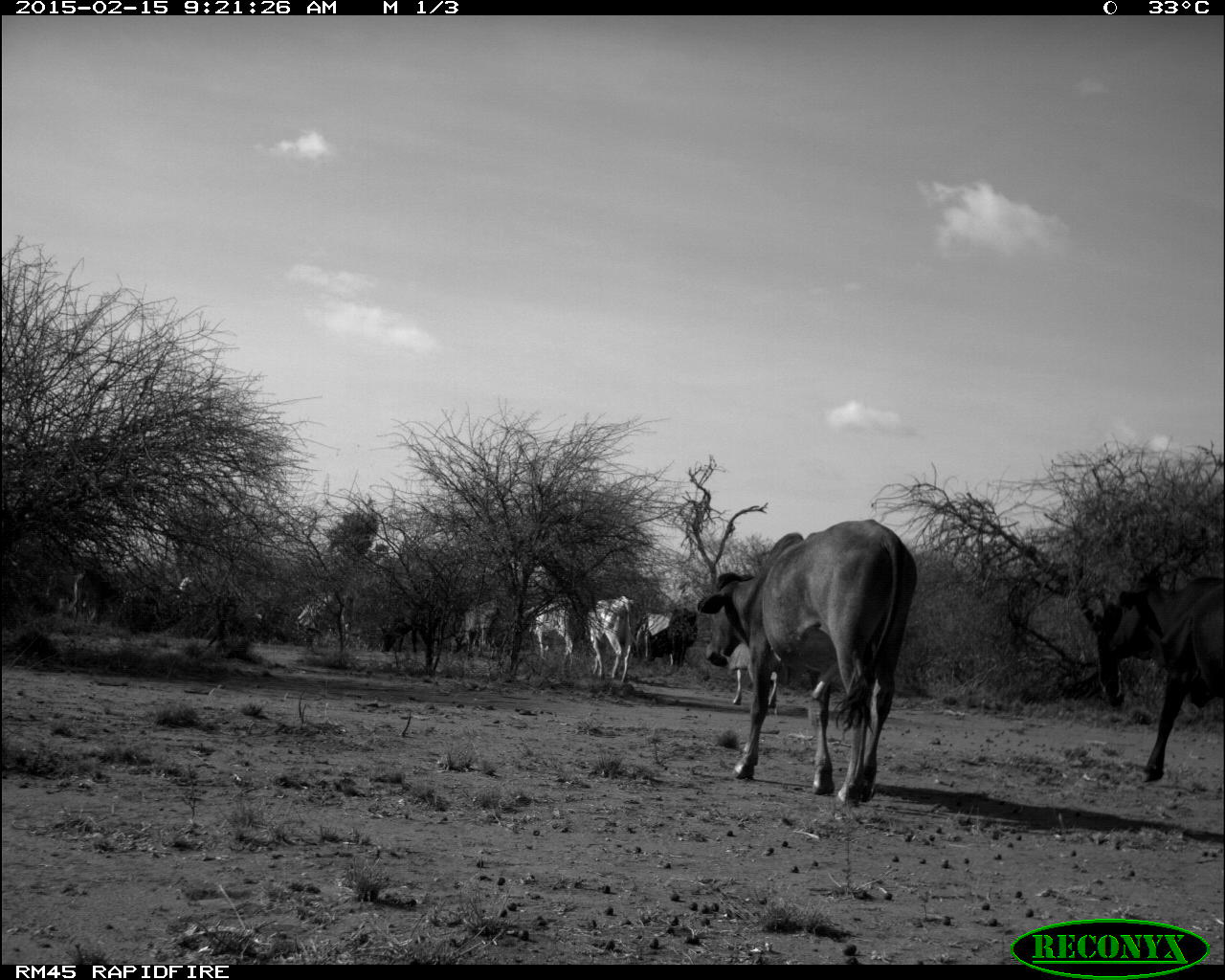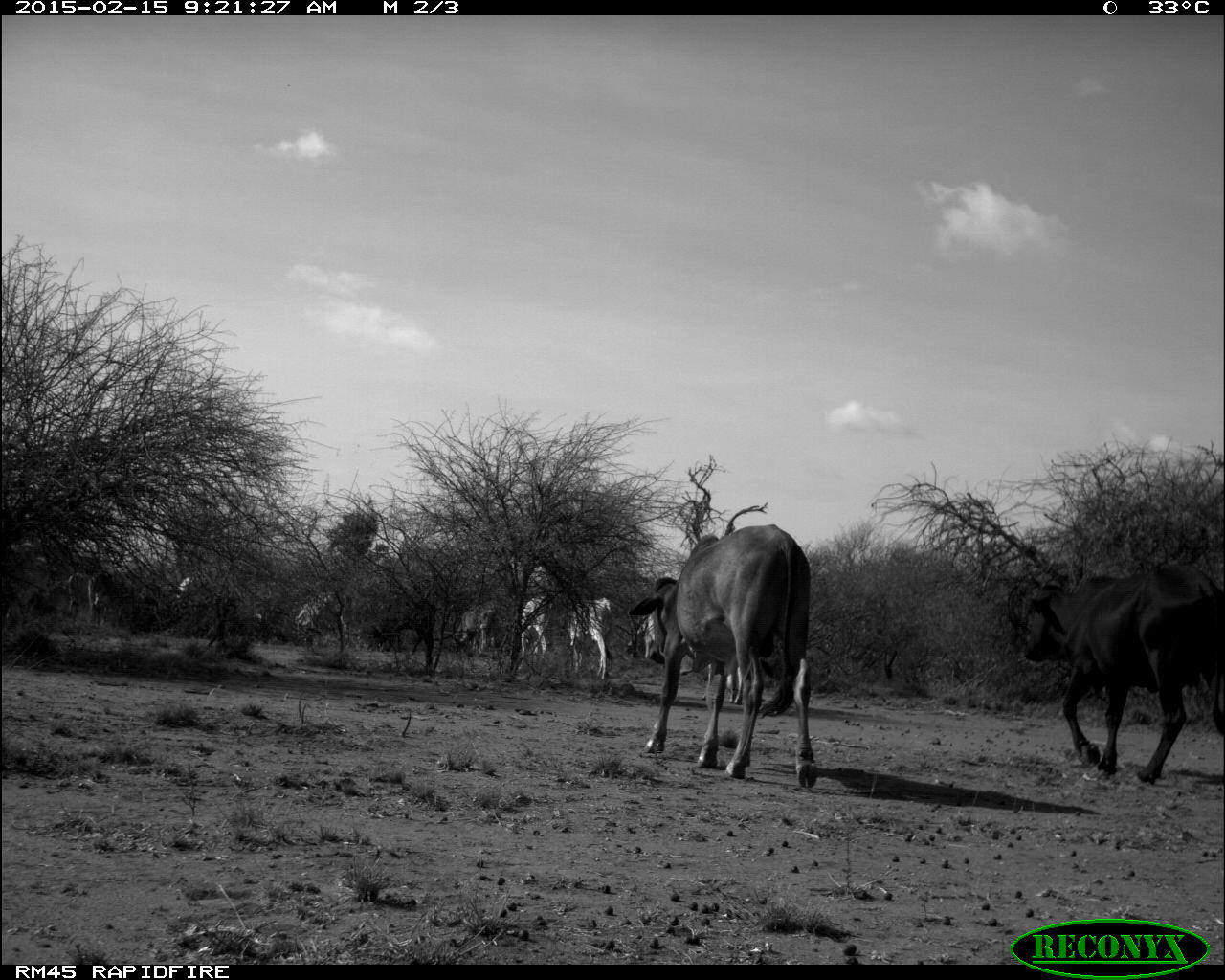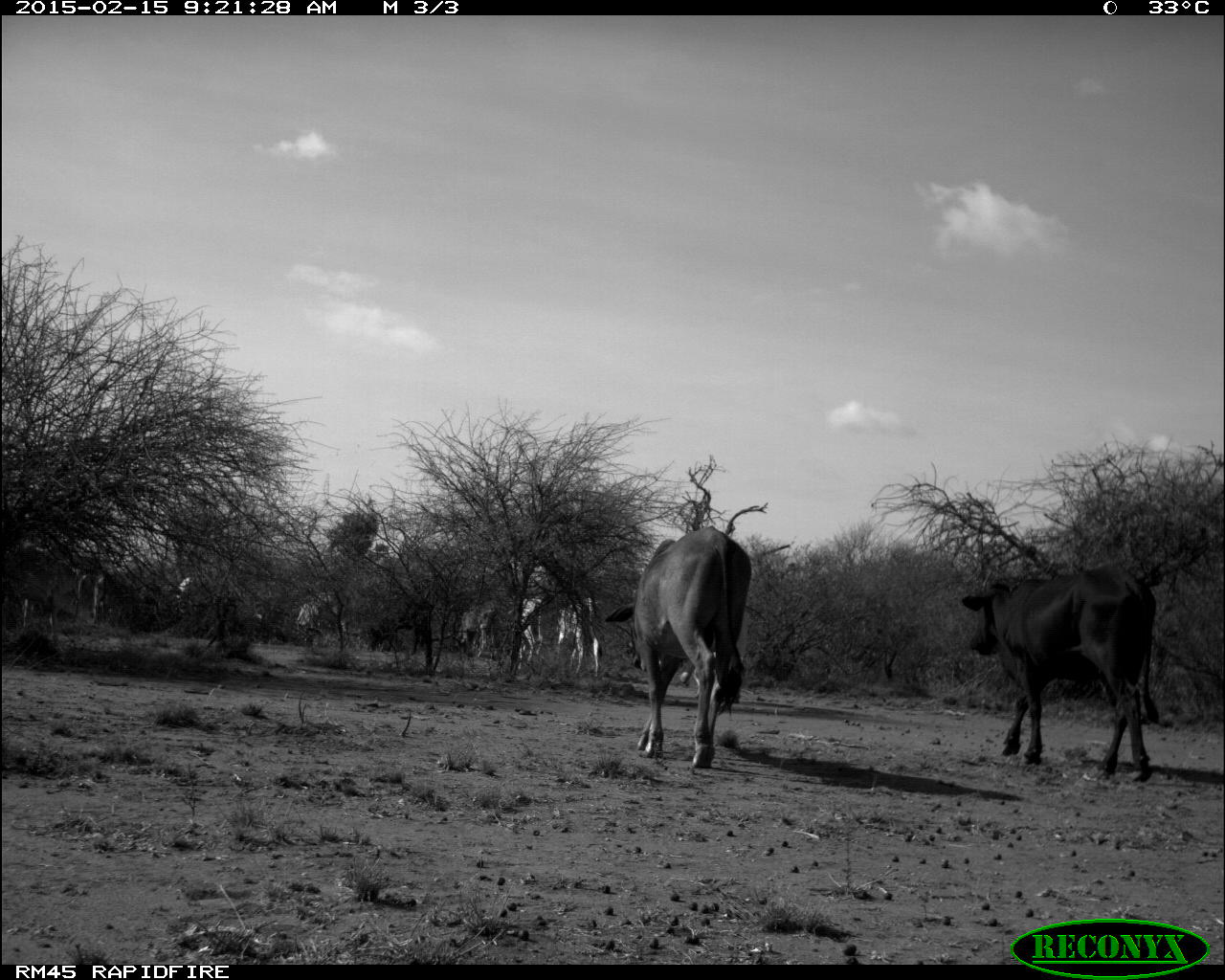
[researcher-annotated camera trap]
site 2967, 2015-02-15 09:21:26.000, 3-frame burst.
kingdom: Animalia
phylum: Chordata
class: Mammalia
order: Artiodactyla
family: Bovidae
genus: Bos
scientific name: Bos taurus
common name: domestic cattle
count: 10